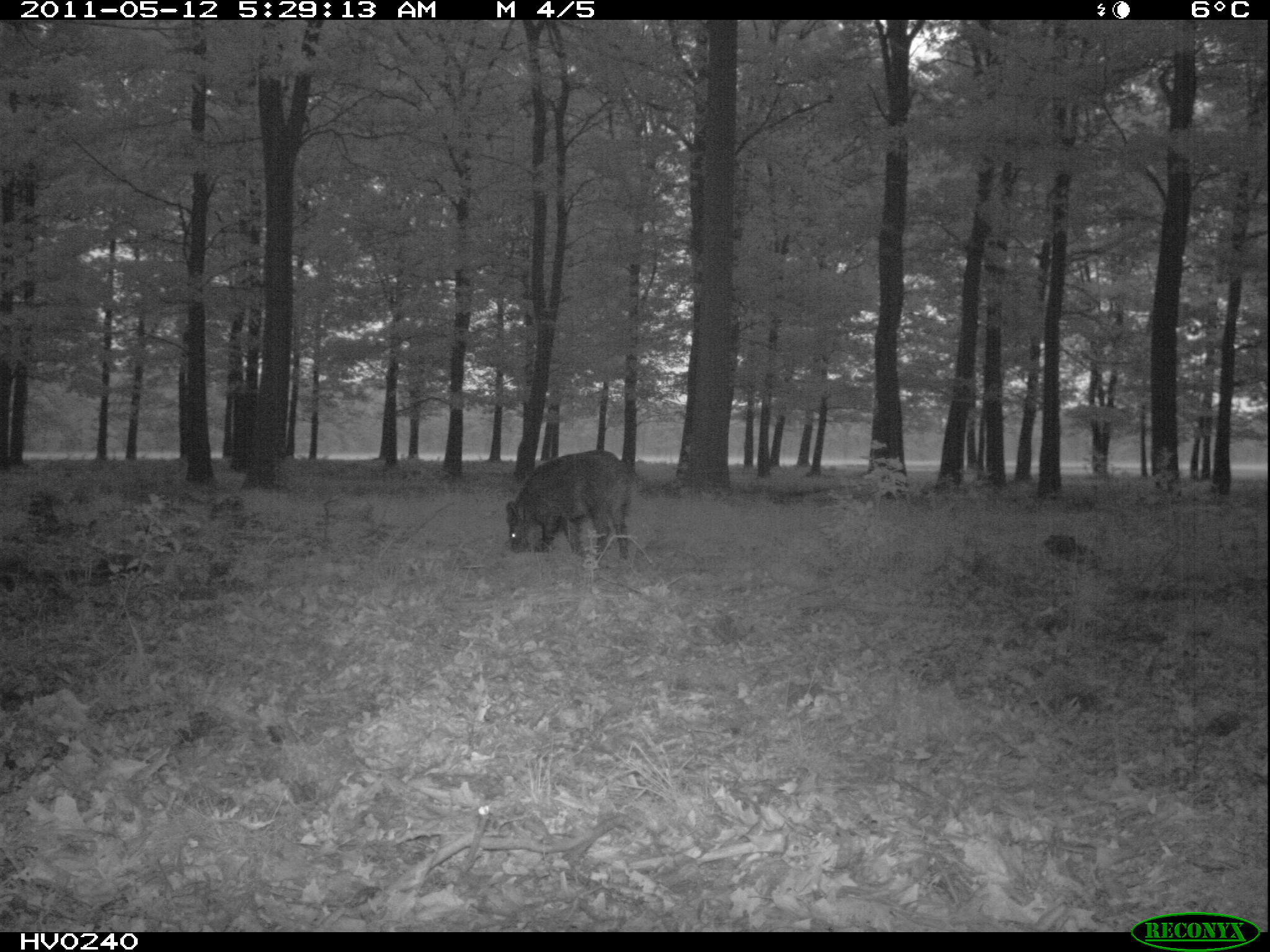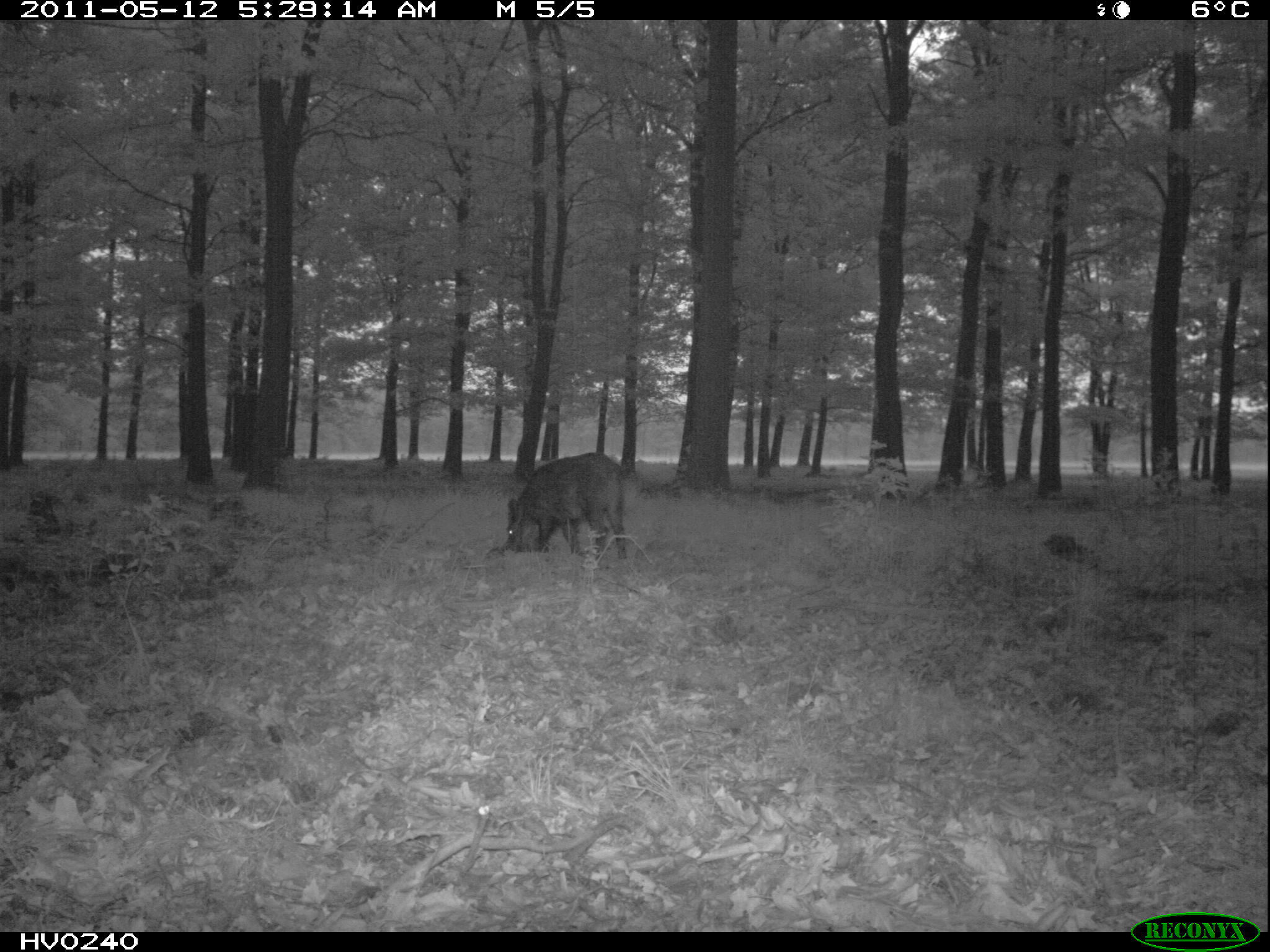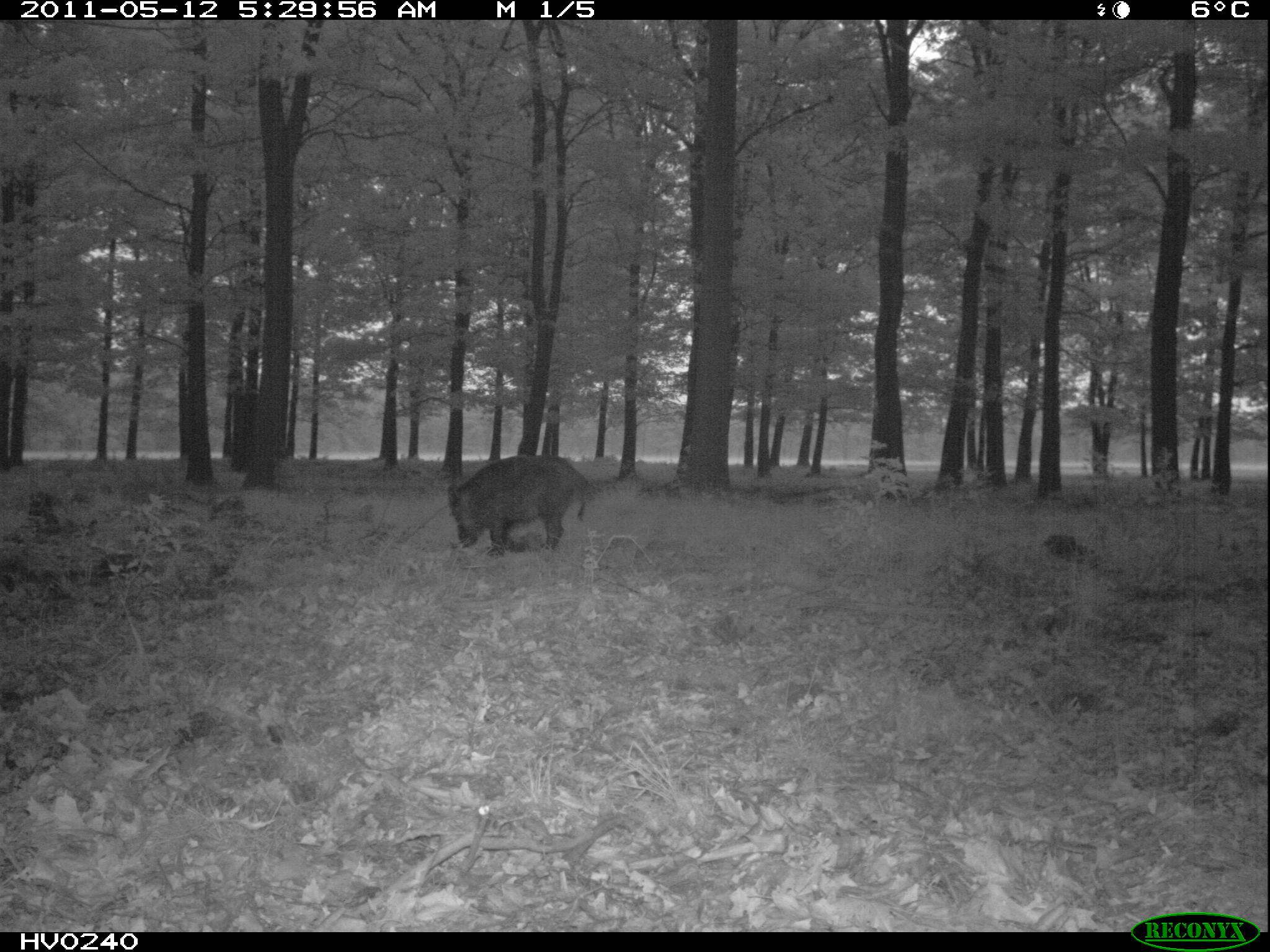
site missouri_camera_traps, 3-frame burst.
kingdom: Animalia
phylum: Chordata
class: Mammalia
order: Artiodactyla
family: Suidae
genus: Sus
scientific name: Sus scrofa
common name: wild boar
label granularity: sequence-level